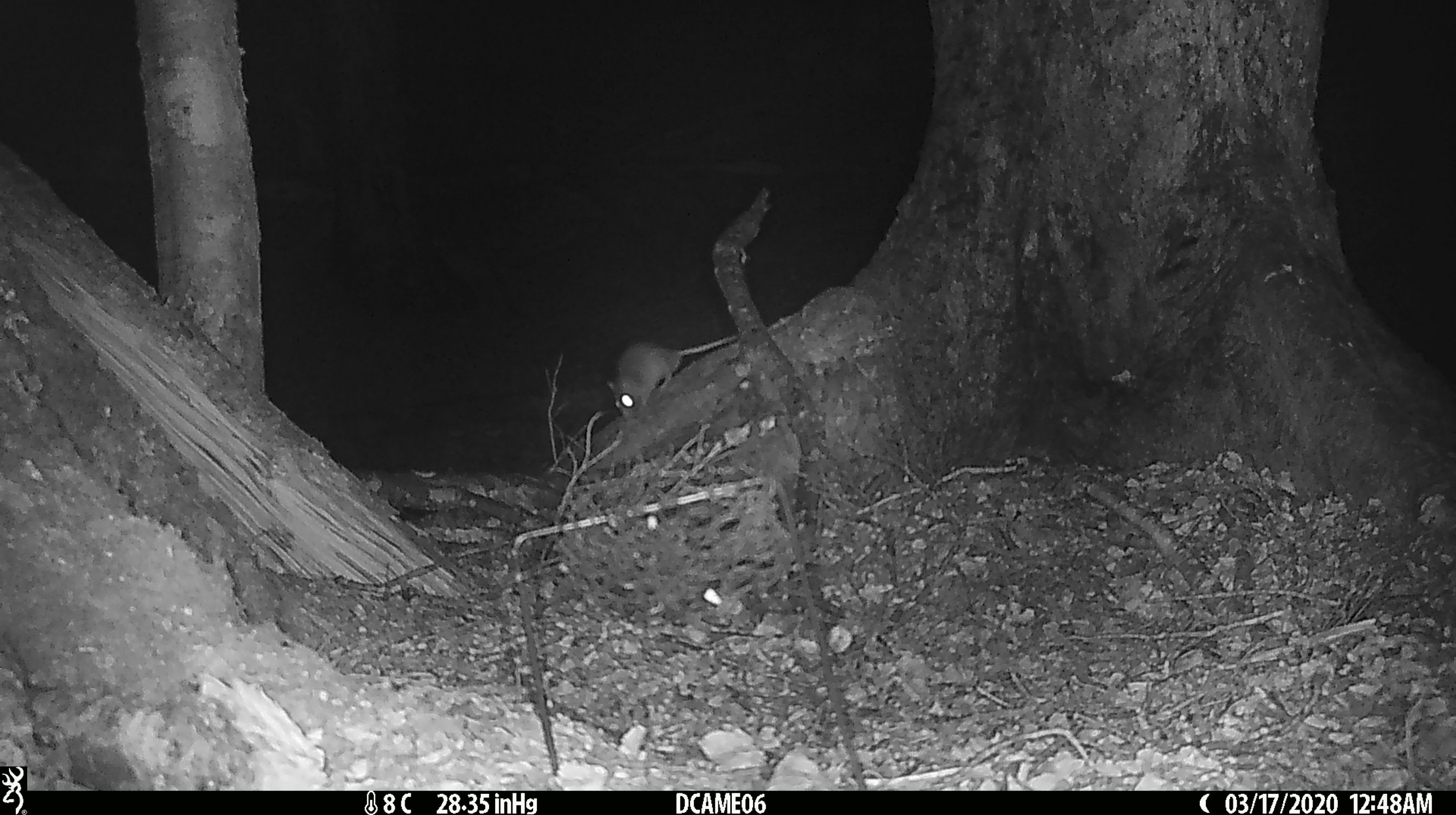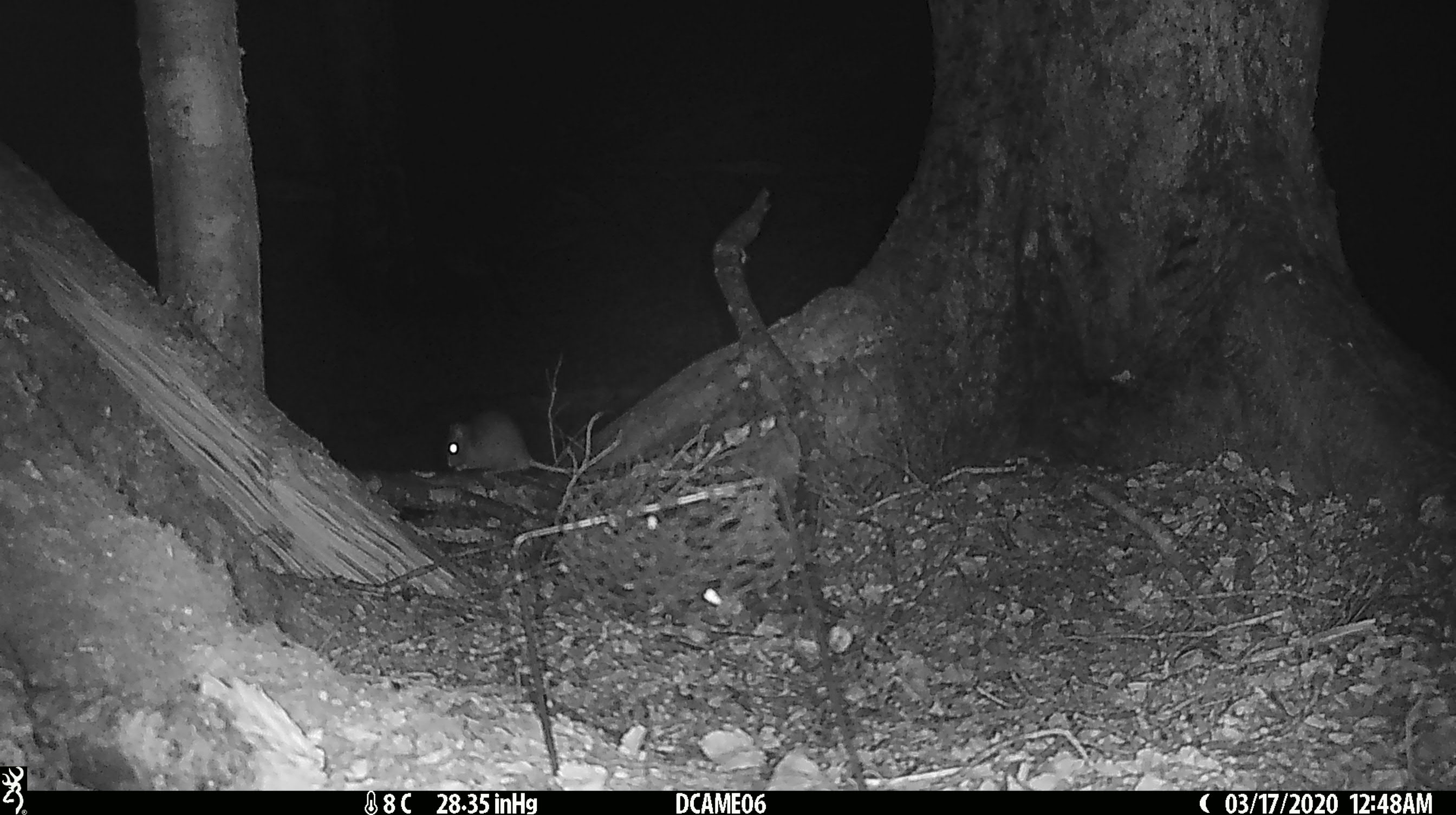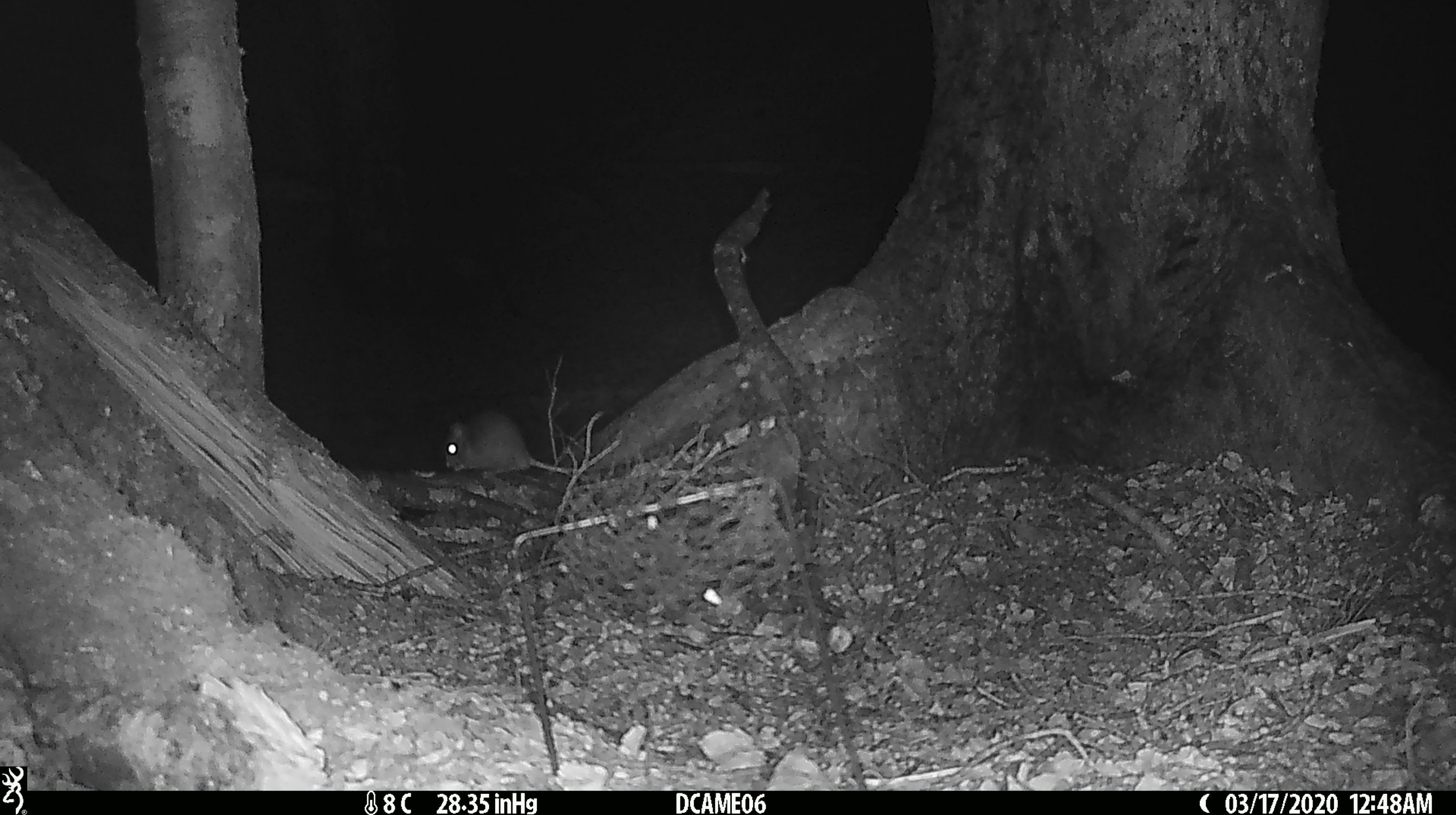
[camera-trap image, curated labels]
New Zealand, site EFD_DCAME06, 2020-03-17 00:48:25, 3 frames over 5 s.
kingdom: Animalia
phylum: Chordata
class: Mammalia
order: Rodentia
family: Muridae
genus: Mus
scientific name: Mus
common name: mouse